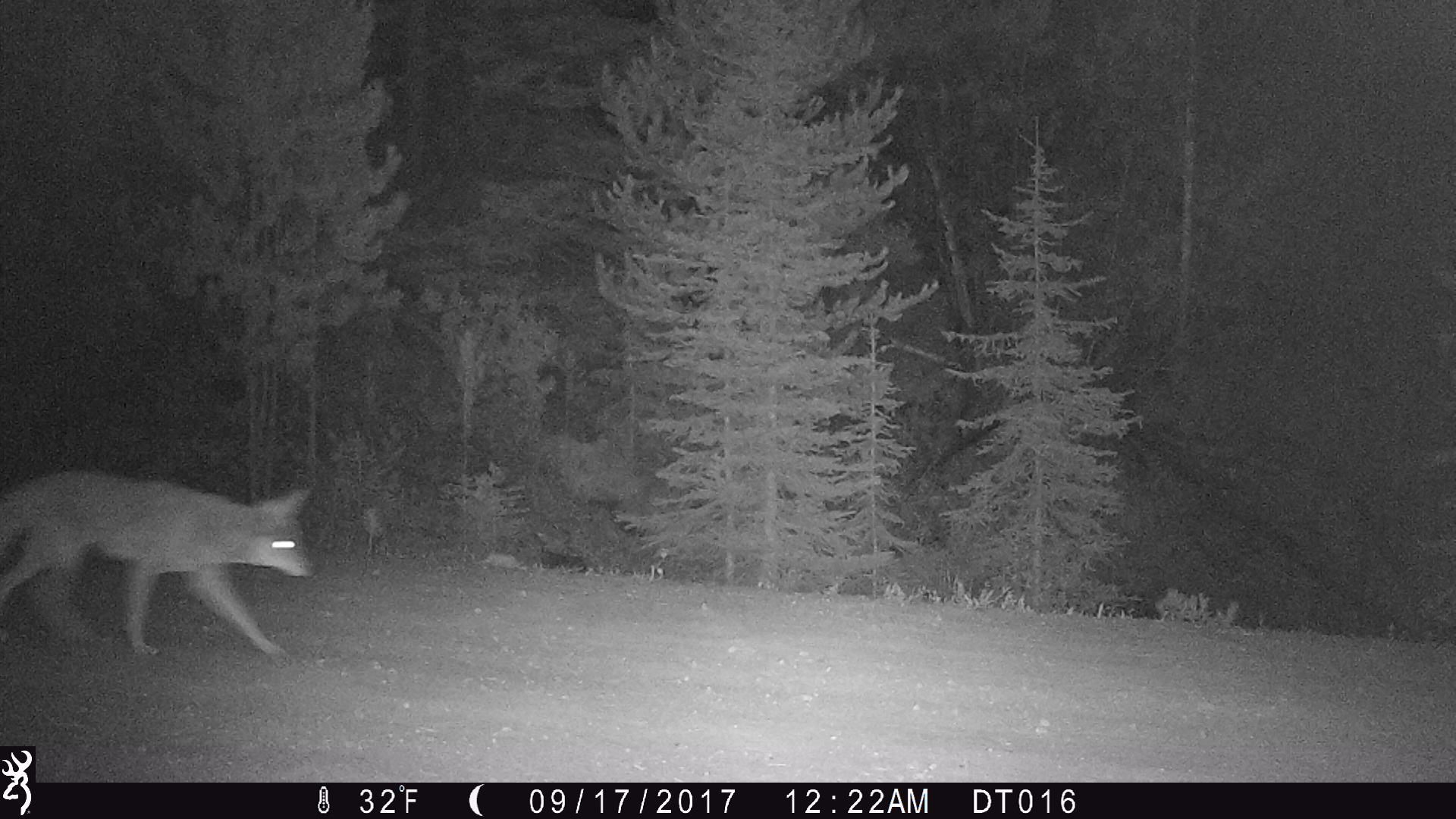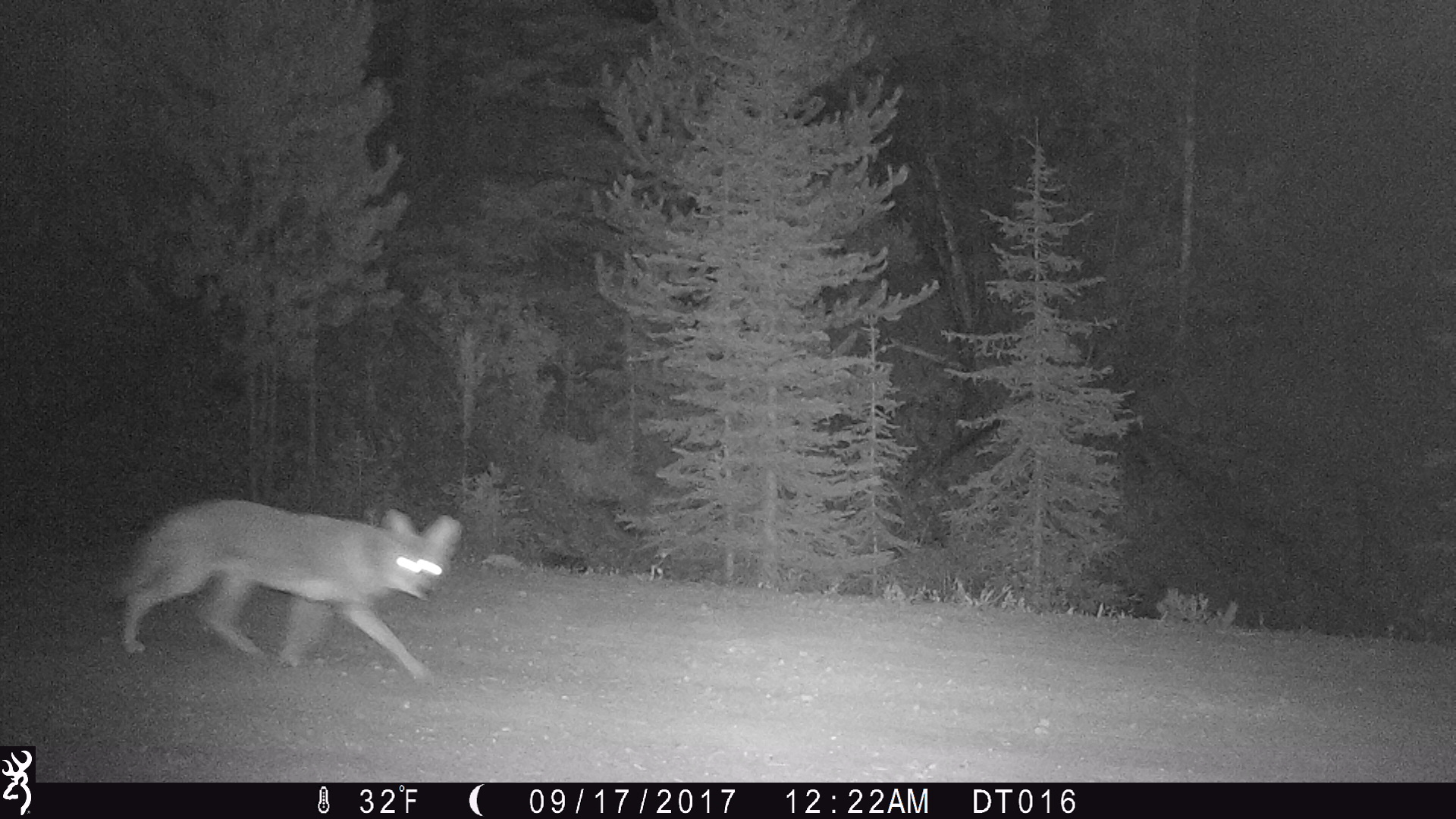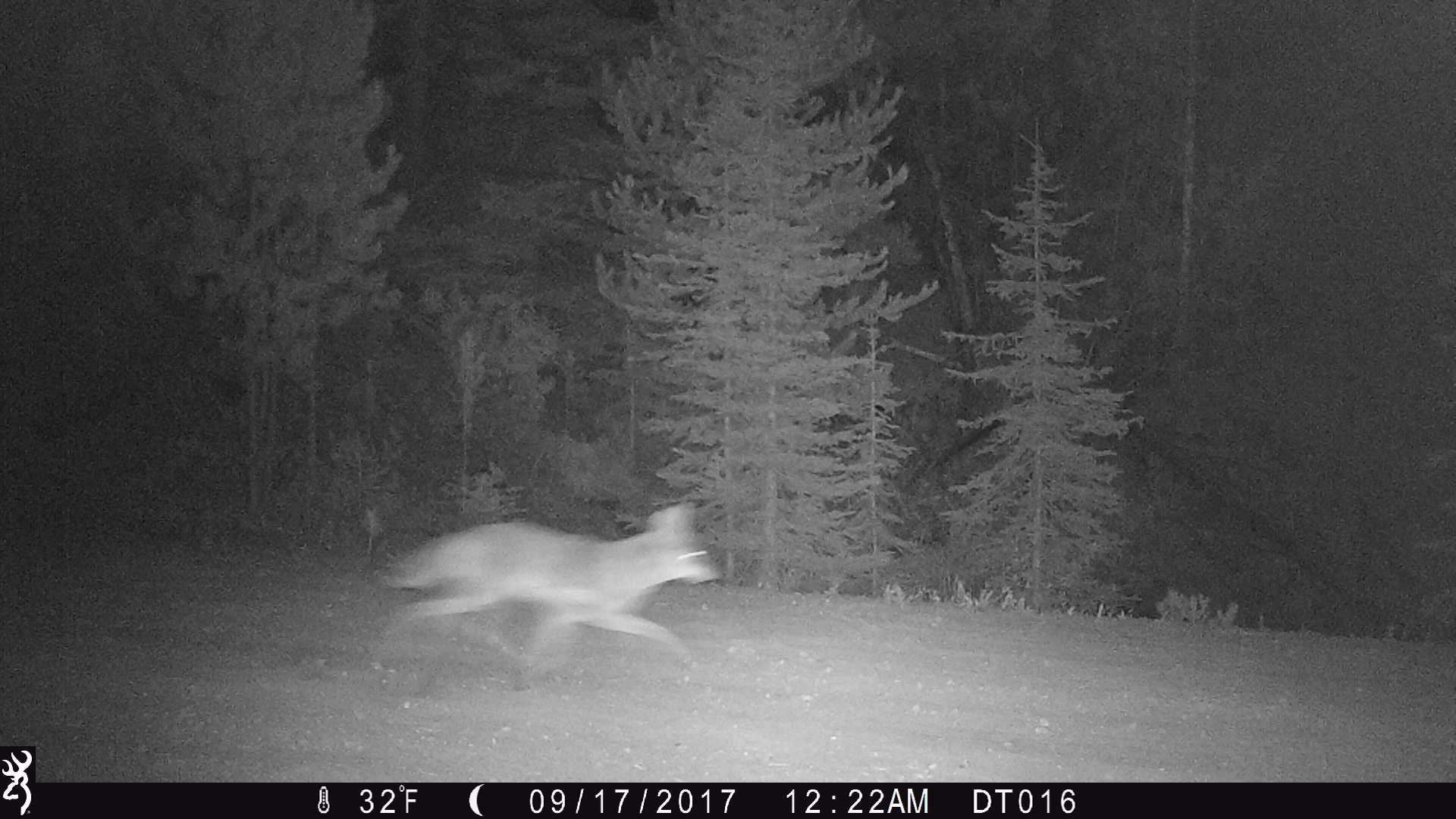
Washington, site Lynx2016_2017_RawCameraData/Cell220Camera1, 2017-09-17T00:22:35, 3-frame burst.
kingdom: Animalia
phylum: Chordata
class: Mammalia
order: Carnivora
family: Canidae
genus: Canis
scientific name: Canis latrans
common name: coyote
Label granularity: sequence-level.